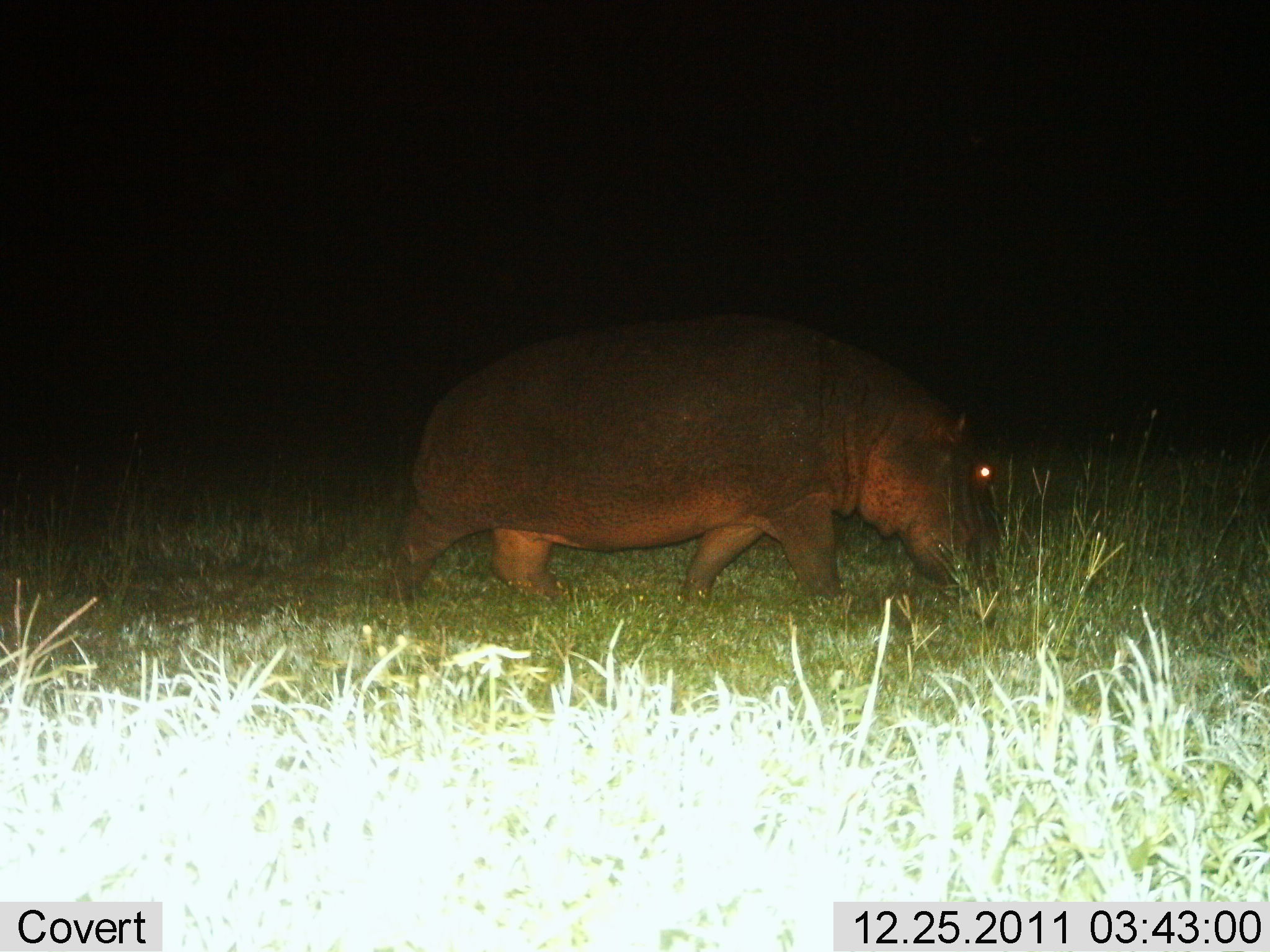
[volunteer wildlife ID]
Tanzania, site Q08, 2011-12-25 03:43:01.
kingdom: Animalia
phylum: Chordata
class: Mammalia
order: Artiodactyla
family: Hippopotamidae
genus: Hippopotamus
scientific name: Hippopotamus amphibius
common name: hippopotamus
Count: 1.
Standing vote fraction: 8%.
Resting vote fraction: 0%.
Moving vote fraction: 92%.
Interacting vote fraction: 0%.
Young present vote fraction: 0%.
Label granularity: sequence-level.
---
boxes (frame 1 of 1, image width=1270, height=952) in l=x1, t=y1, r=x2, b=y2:
animal: l=381, t=302, r=1015, b=633